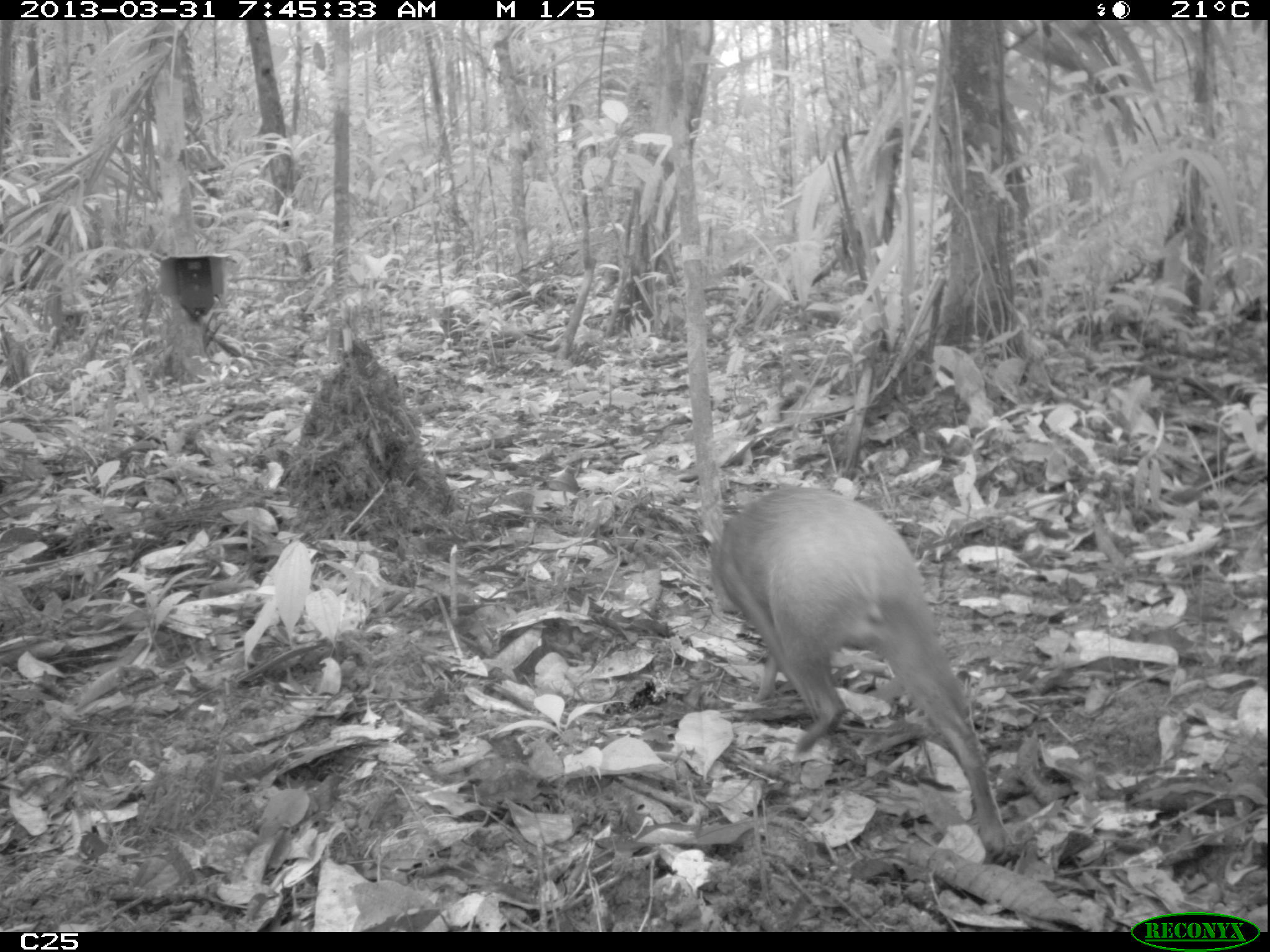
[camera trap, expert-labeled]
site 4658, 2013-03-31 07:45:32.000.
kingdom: Animalia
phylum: Chordata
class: Mammalia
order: Rodentia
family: Dasyproctidae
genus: Dasyprocta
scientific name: Dasyprocta leporina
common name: red-rumped agouti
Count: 1.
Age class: adult.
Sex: female.